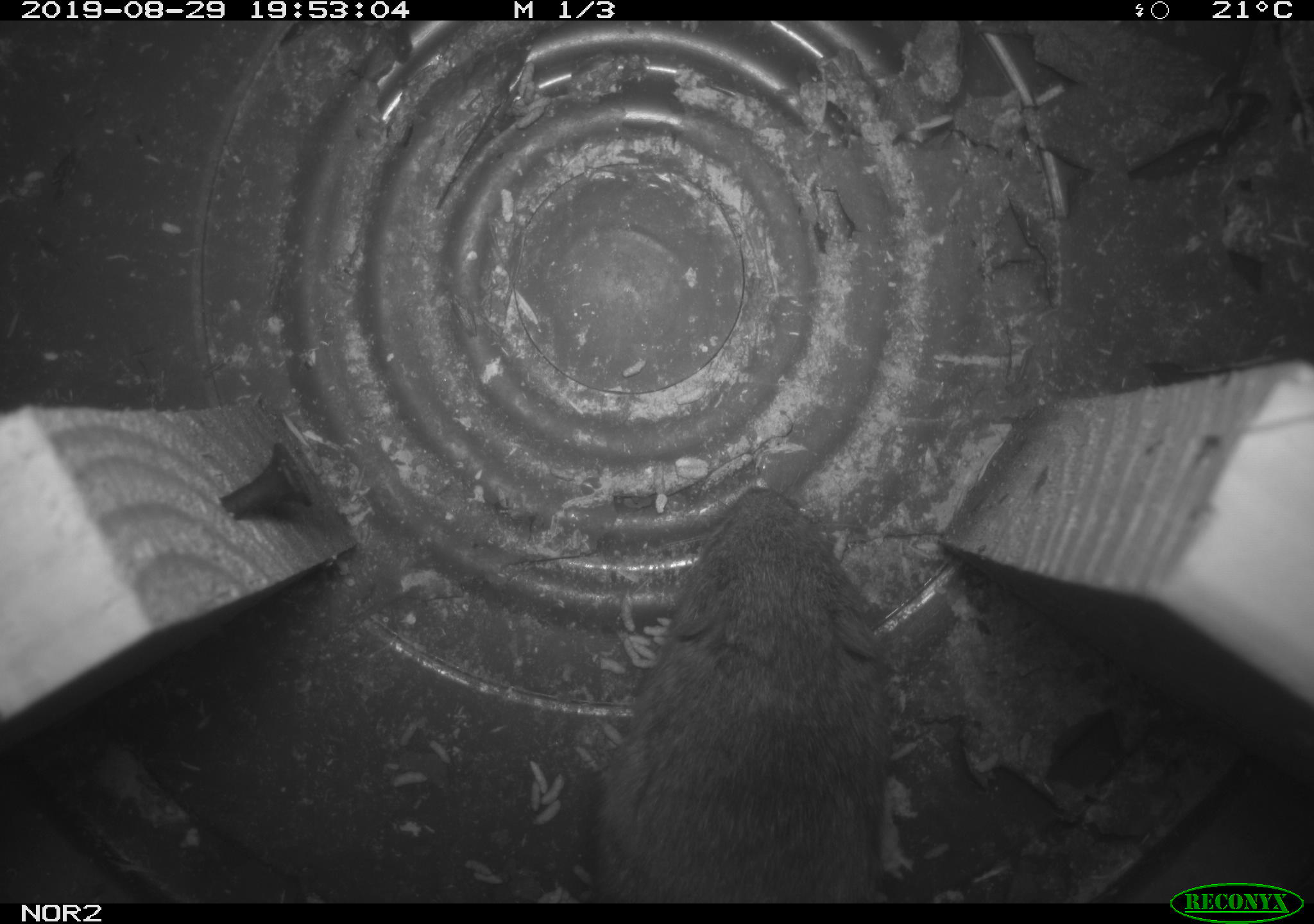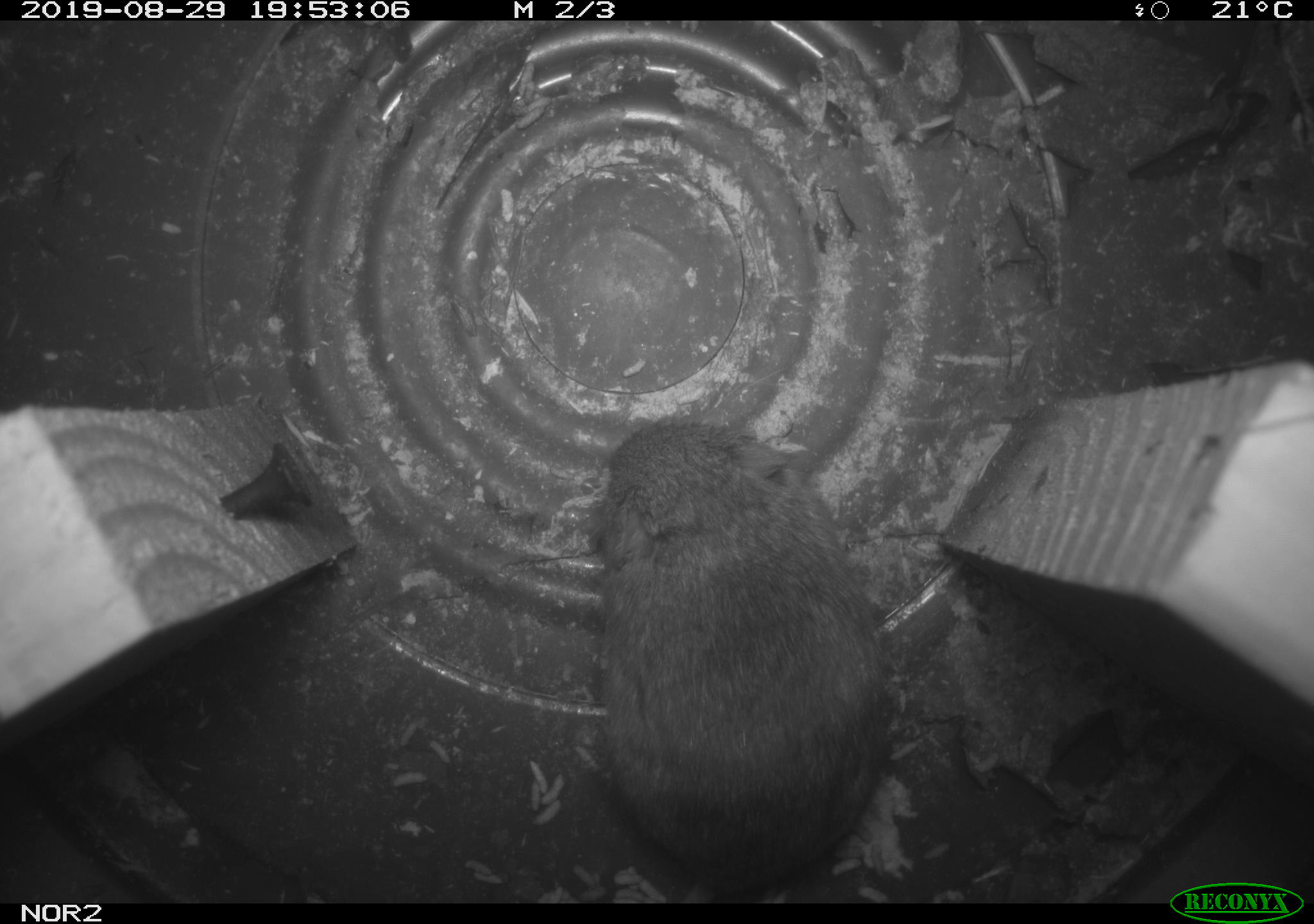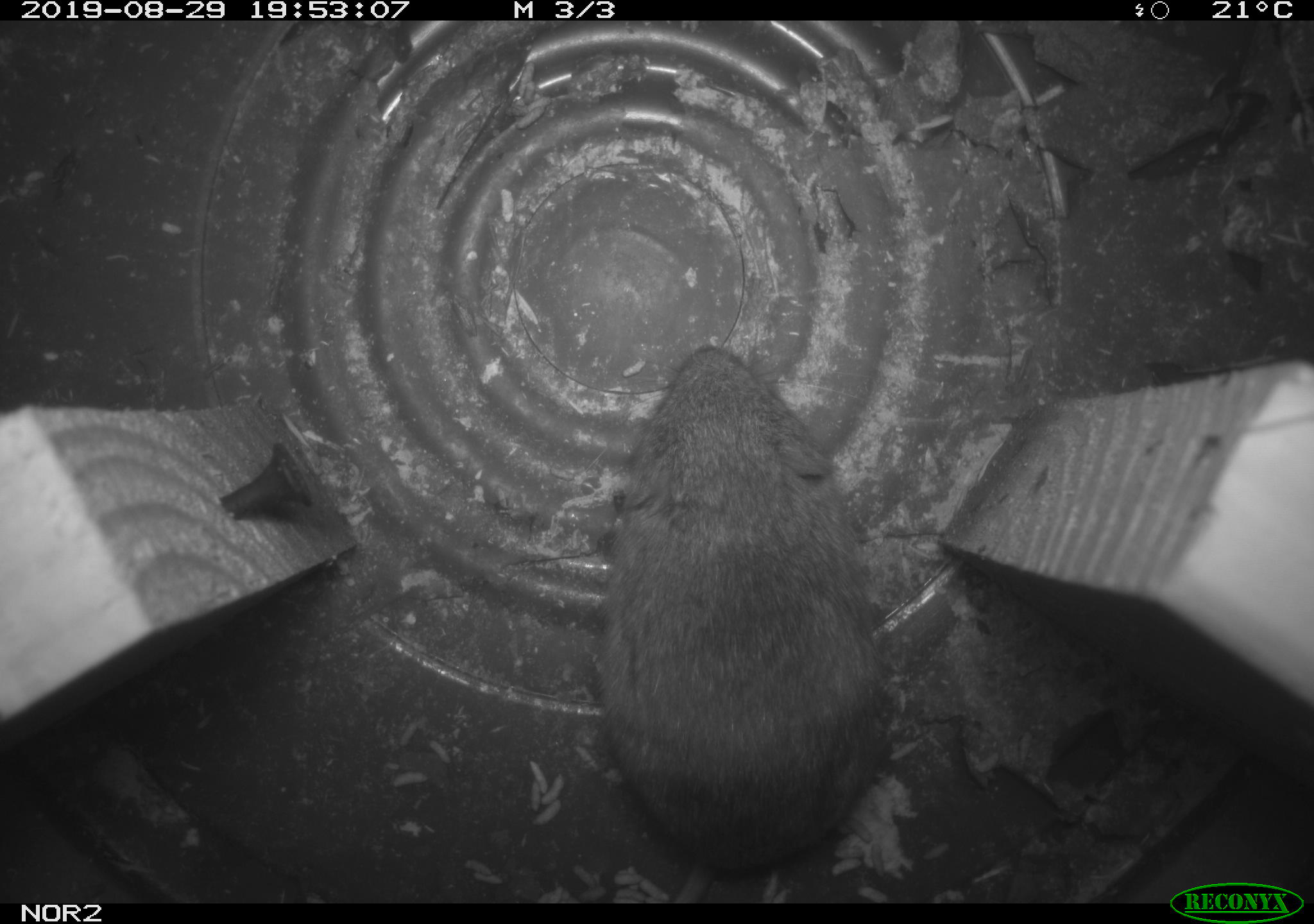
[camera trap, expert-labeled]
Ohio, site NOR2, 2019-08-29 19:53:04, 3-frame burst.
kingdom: Animalia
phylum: Chordata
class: Mammalia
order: Rodentia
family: Cricetidae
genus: Microtus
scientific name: Microtus pennsylvanicus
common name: meadow vole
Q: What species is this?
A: Meadow vole (Microtus pennsylvanicus).